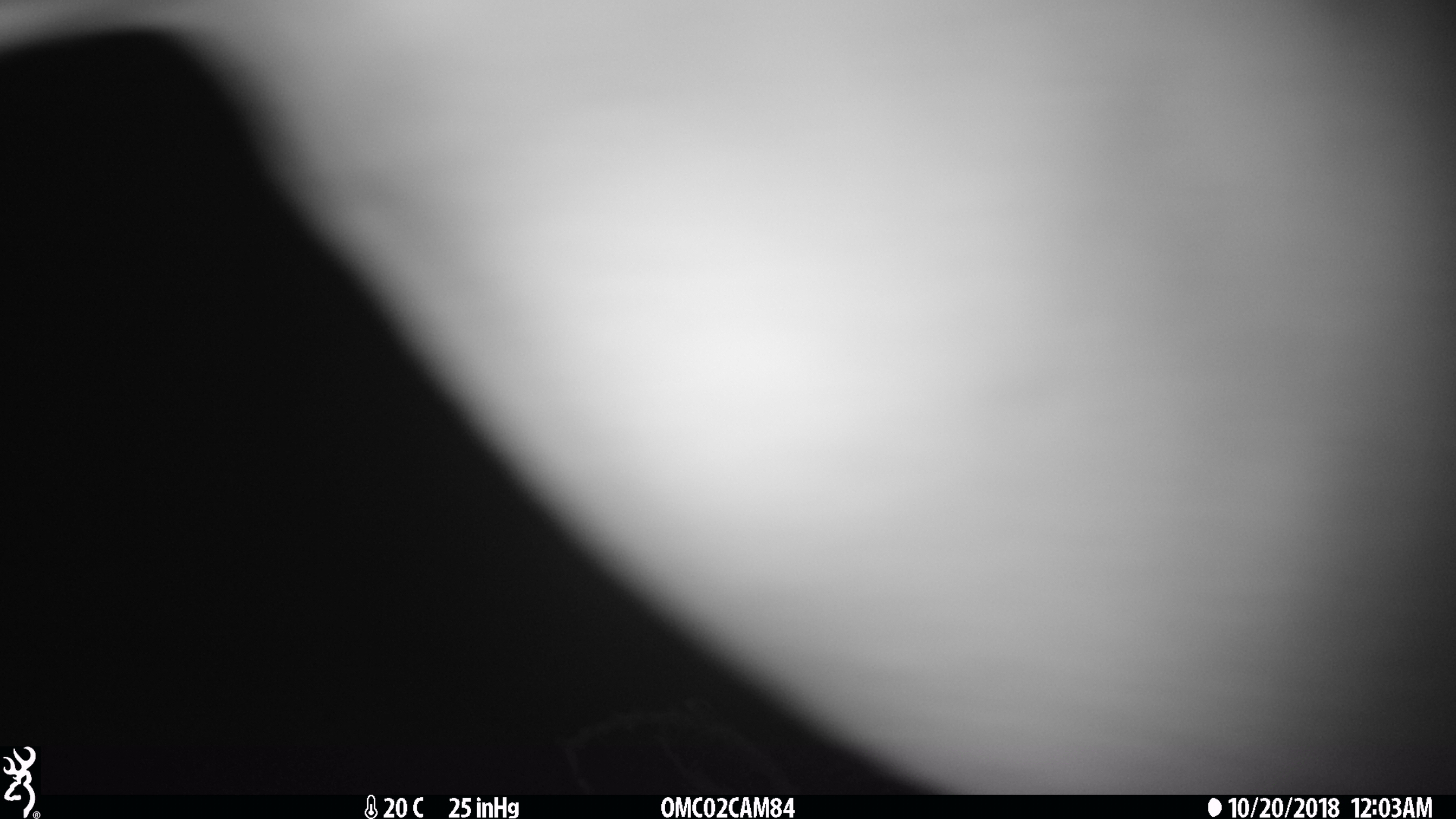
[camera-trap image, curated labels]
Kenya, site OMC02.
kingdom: Animalia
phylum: Chordata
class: Mammalia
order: Artiodactyla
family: Bovidae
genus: Aepyceros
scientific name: Aepyceros melampus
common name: impala